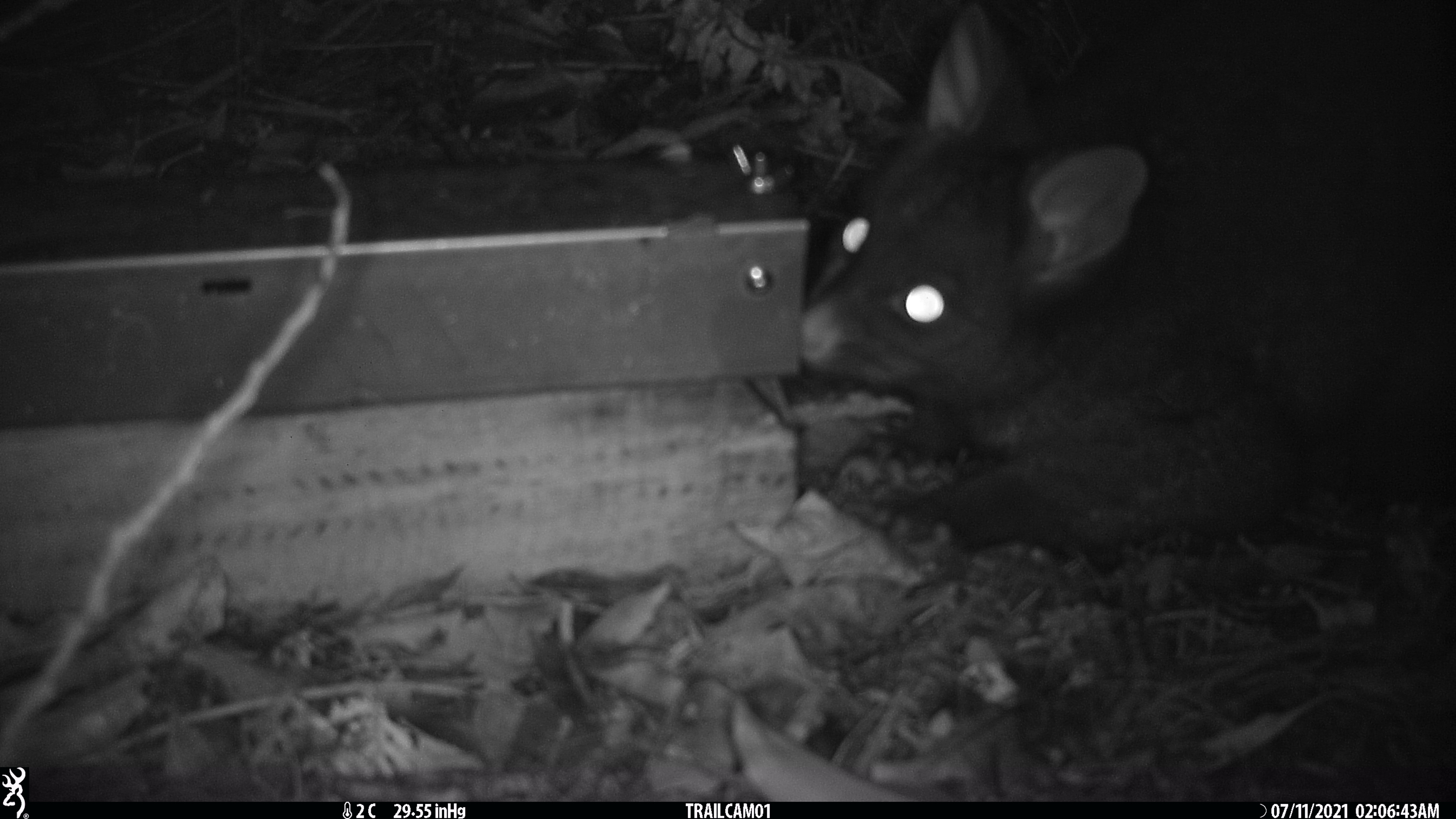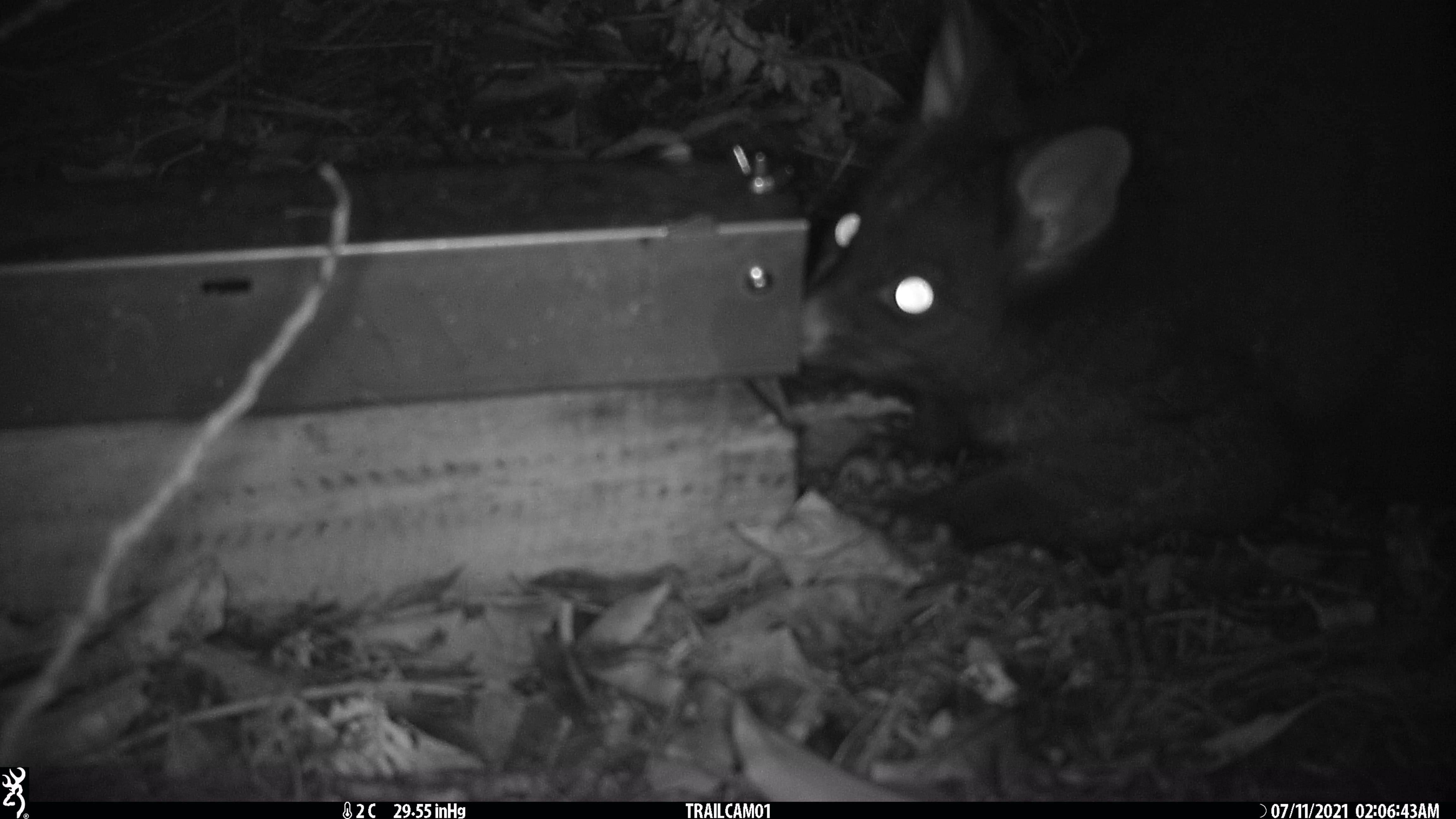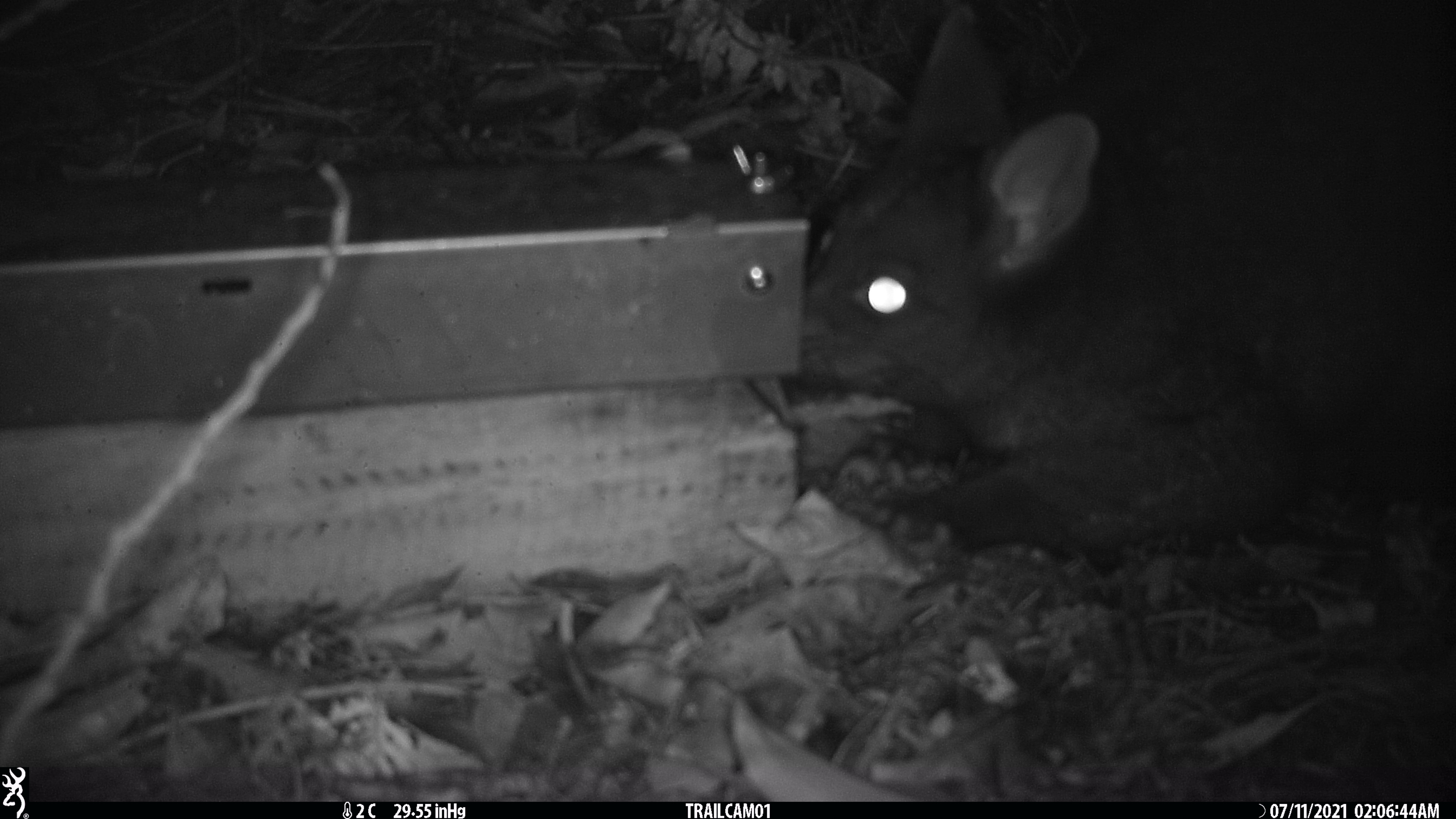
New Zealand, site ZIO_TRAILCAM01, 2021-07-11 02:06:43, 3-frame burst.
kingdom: Animalia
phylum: Chordata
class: Mammalia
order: Diprotodontia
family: Phalangeridae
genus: Trichosurus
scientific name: Trichosurus vulpecula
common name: common brushtail possum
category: possum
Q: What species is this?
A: Possum (common brushtail possum) (Trichosurus vulpecula).